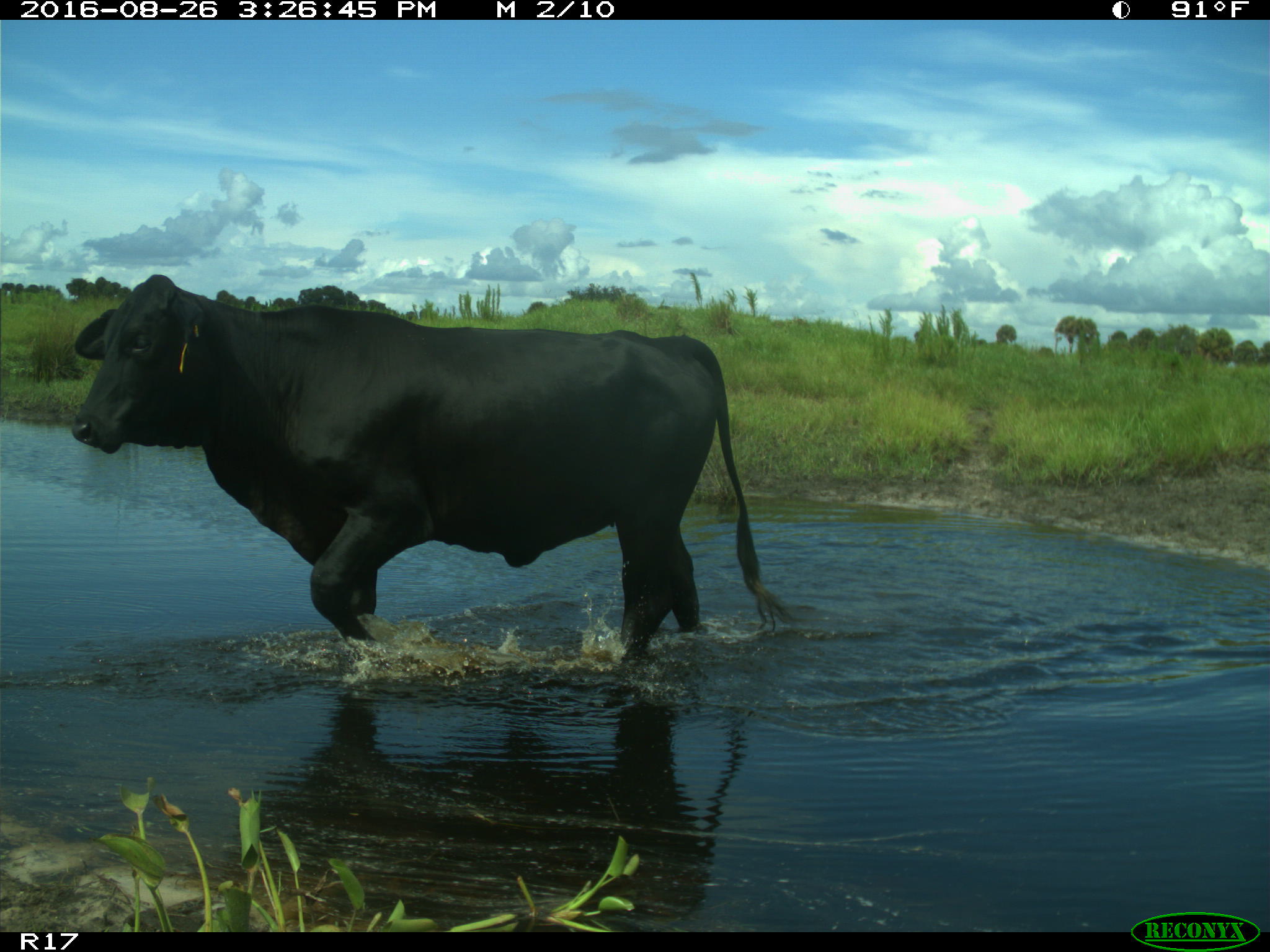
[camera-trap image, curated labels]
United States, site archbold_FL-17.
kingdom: Animalia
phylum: Chordata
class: Mammalia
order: Artiodactyla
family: Bovidae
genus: Bos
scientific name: Bos taurus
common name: domestic cow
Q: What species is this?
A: Bos taurus (domestic cow).